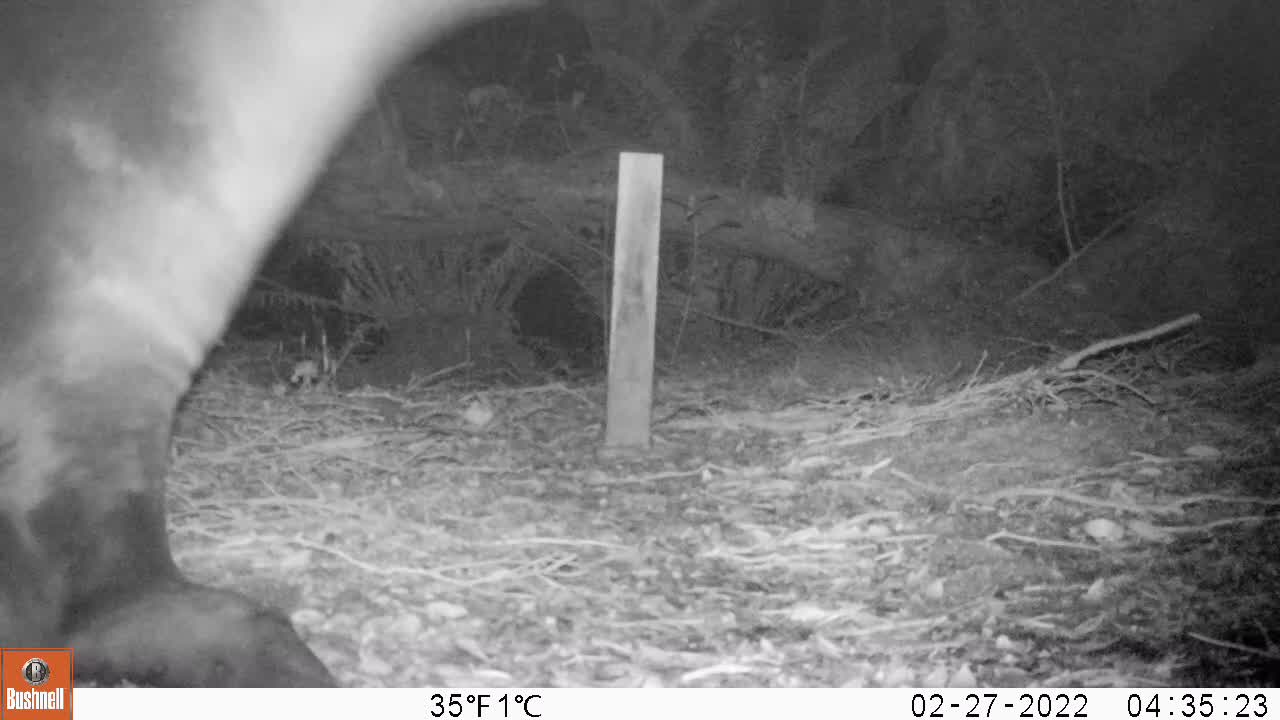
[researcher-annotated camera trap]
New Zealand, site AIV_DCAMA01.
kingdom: Animalia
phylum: Chordata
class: Mammalia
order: Carnivora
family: Otariidae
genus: Phocarctos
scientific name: Phocarctos hookeri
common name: new zealand sea lion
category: sealion